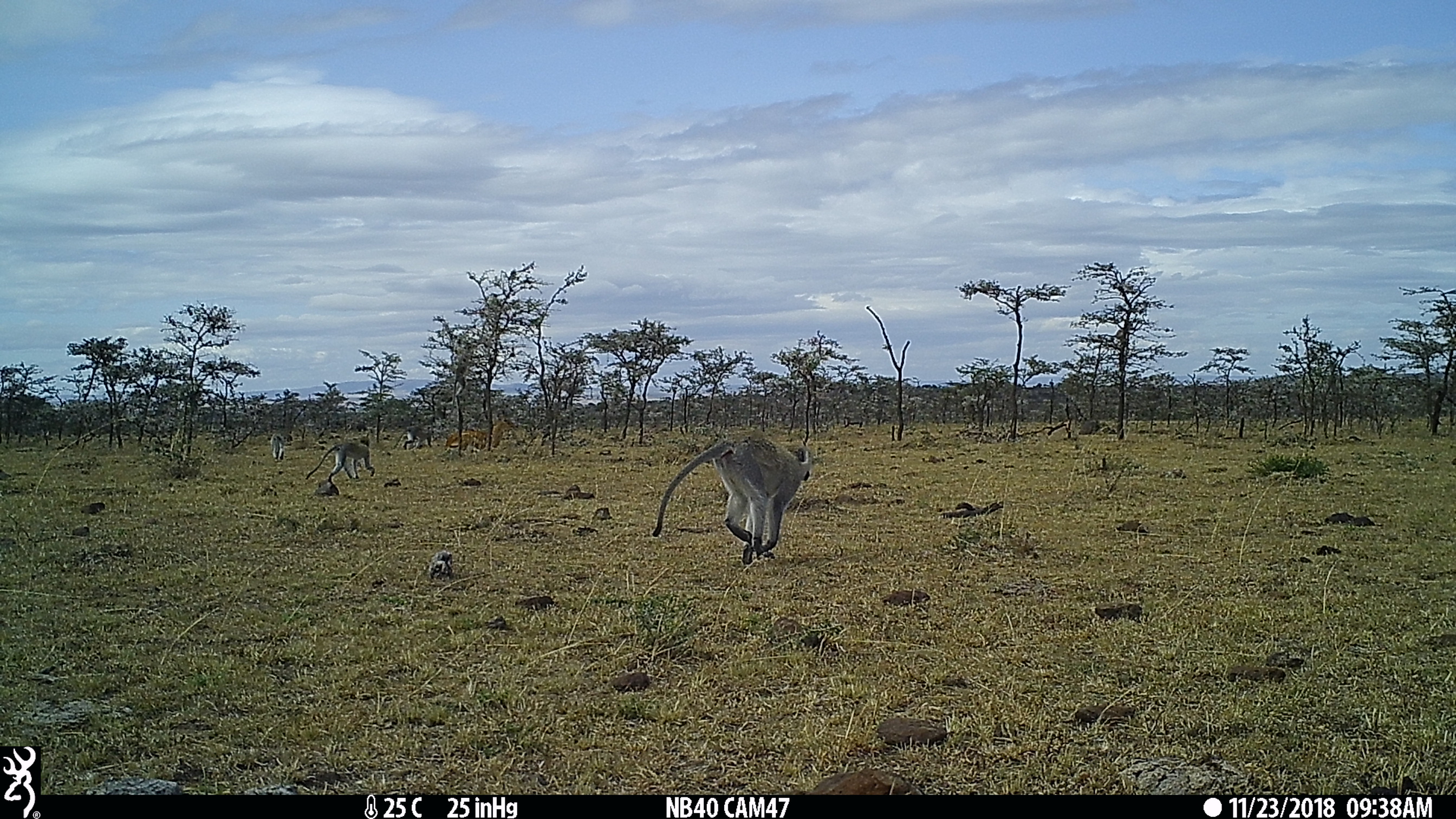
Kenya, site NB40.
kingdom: Animalia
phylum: Chordata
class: Mammalia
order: Primates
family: Cercopithecidae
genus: Chlorocebus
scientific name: Chlorocebus pygerythrus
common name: vervet monkey